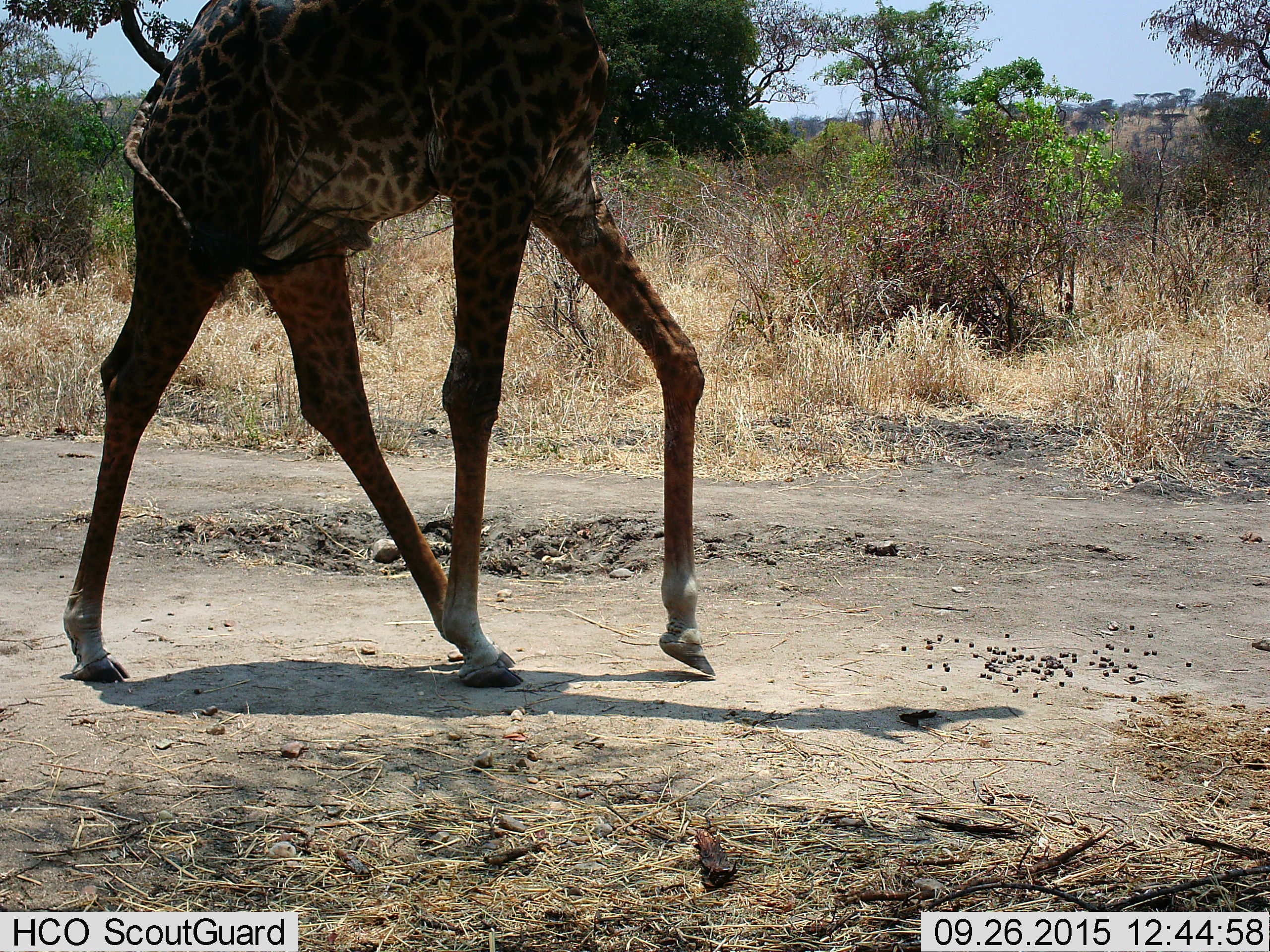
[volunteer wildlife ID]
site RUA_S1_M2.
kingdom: Animalia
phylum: Chordata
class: Mammalia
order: Artiodactyla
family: Giraffidae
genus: Giraffa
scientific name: Giraffa camelopardalis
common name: giraffe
Giraffe (Giraffa camelopardalis), count 1. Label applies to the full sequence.